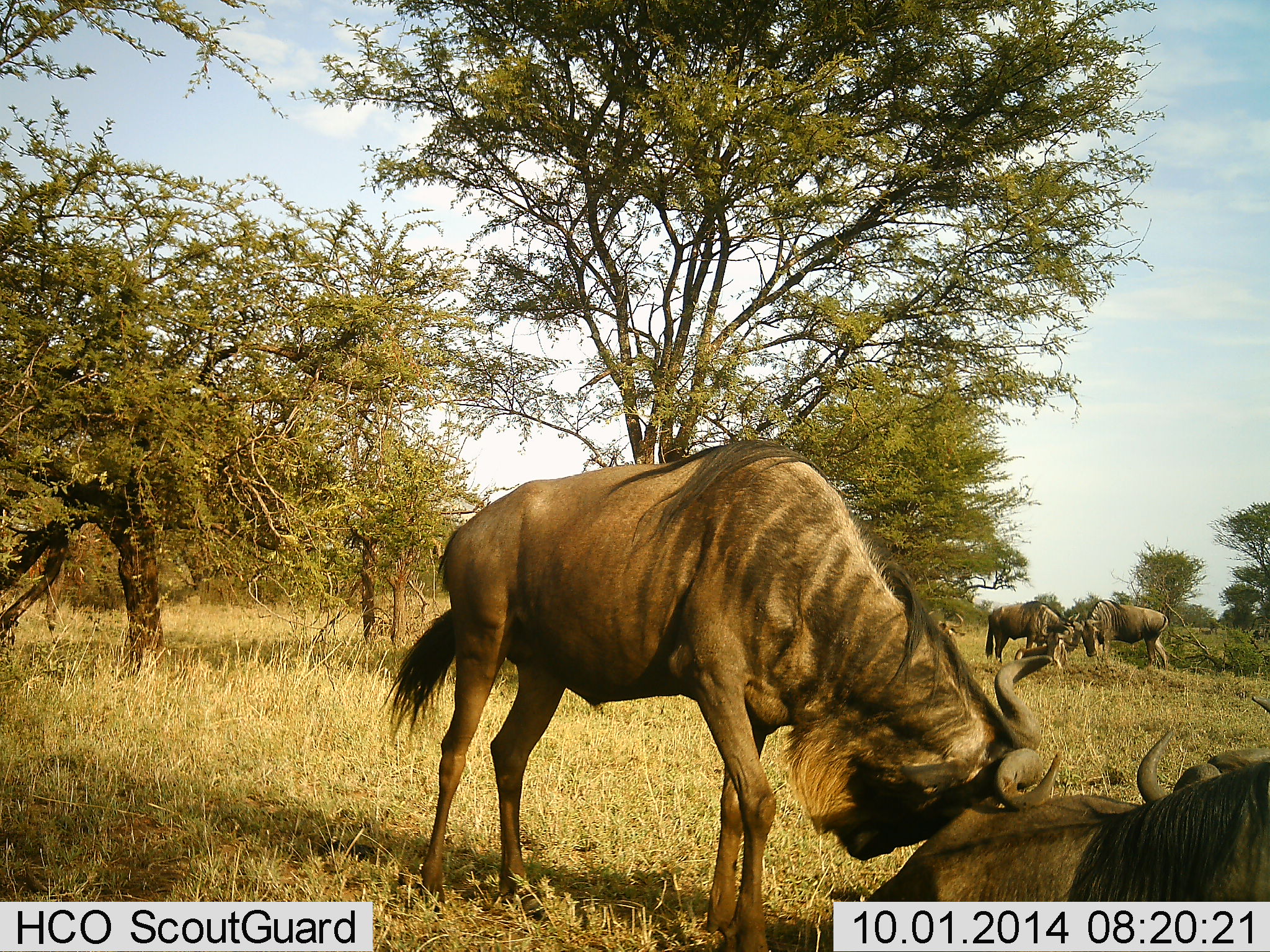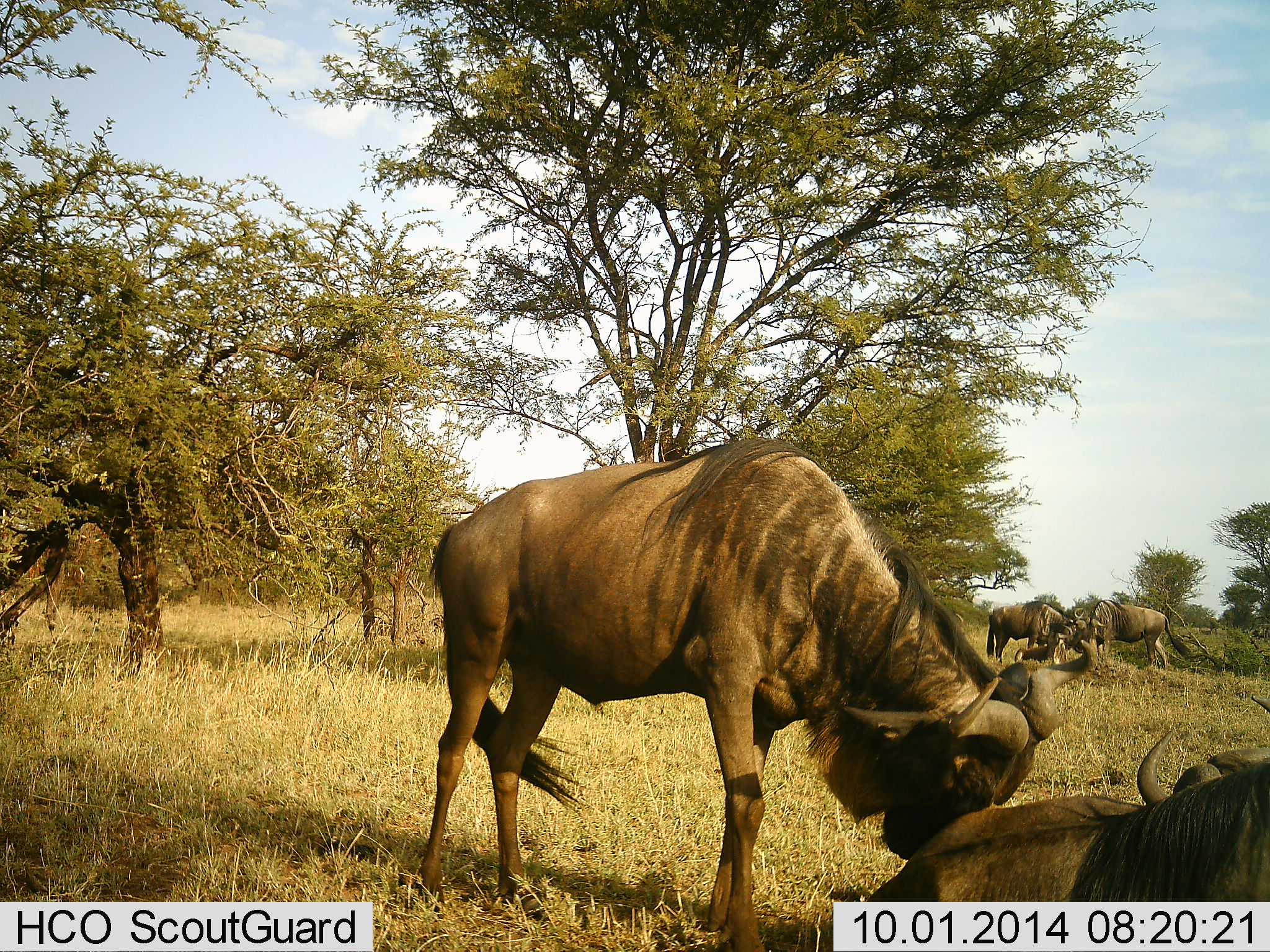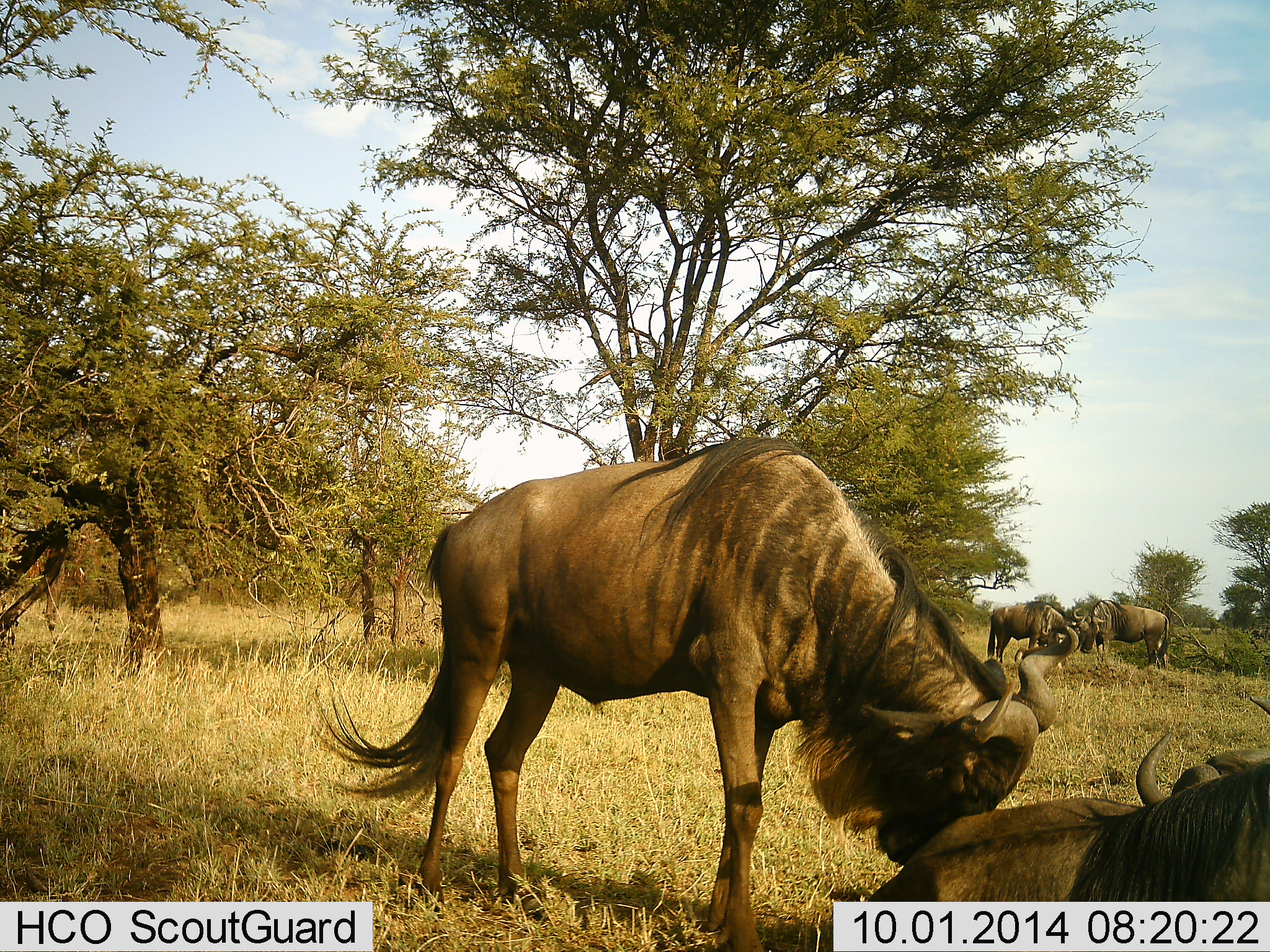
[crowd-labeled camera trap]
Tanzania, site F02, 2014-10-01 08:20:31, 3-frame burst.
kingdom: Animalia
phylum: Chordata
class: Mammalia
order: Artiodactyla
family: Bovidae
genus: Connochaetes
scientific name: Connochaetes taurinus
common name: blue wildebeest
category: wildebeest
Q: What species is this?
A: Wildebeest (blue wildebeest) (Connochaetes taurinus).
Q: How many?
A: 5.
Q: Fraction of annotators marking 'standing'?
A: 70%.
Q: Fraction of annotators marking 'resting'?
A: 60%.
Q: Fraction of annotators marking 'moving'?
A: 20%.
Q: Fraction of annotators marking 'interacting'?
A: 50%.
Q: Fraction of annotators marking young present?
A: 20%.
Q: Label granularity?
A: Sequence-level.